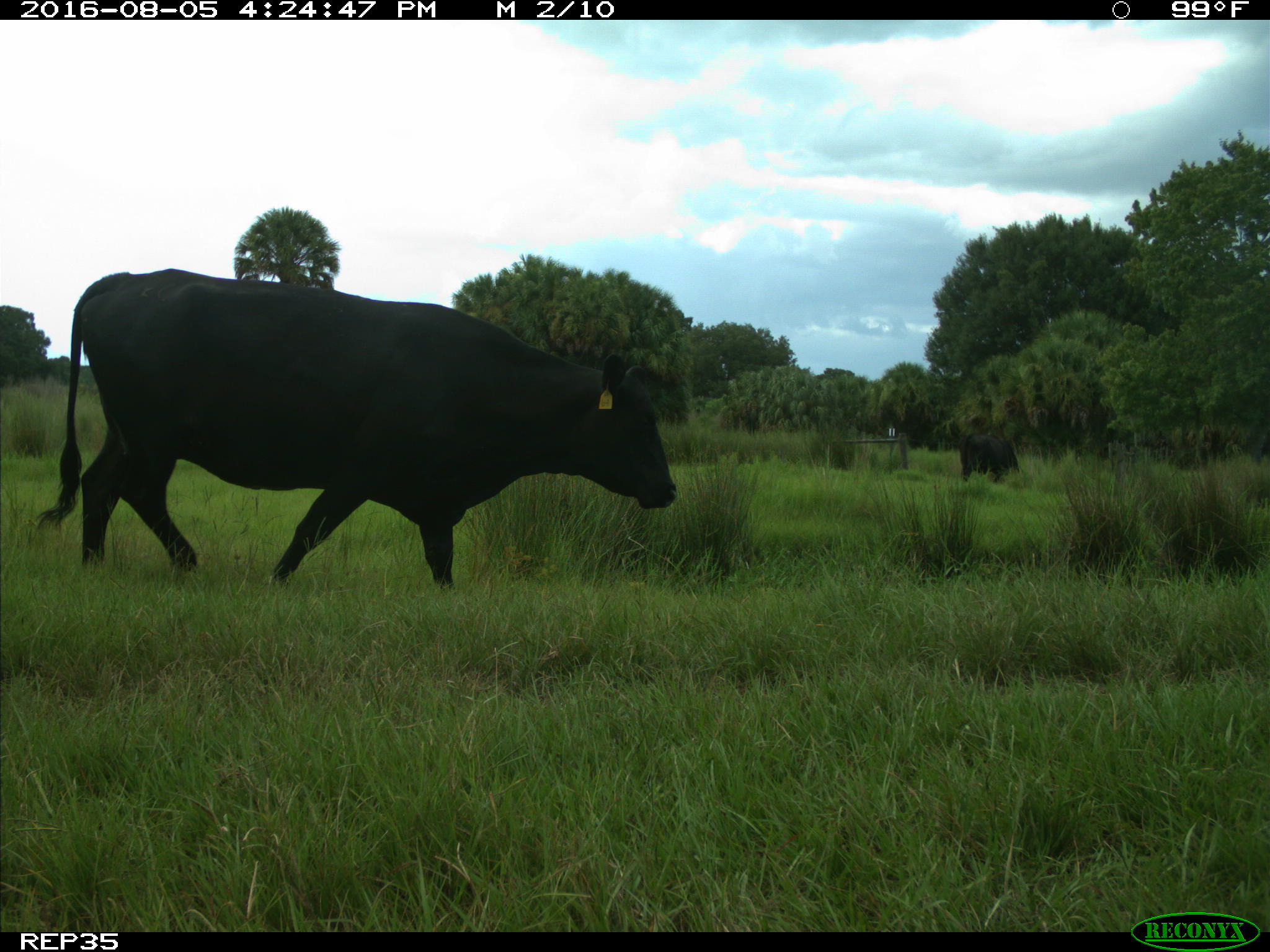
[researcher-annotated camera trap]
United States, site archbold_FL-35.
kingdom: Animalia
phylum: Chordata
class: Mammalia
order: Artiodactyla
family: Bovidae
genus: Bos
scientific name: Bos taurus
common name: domestic cow